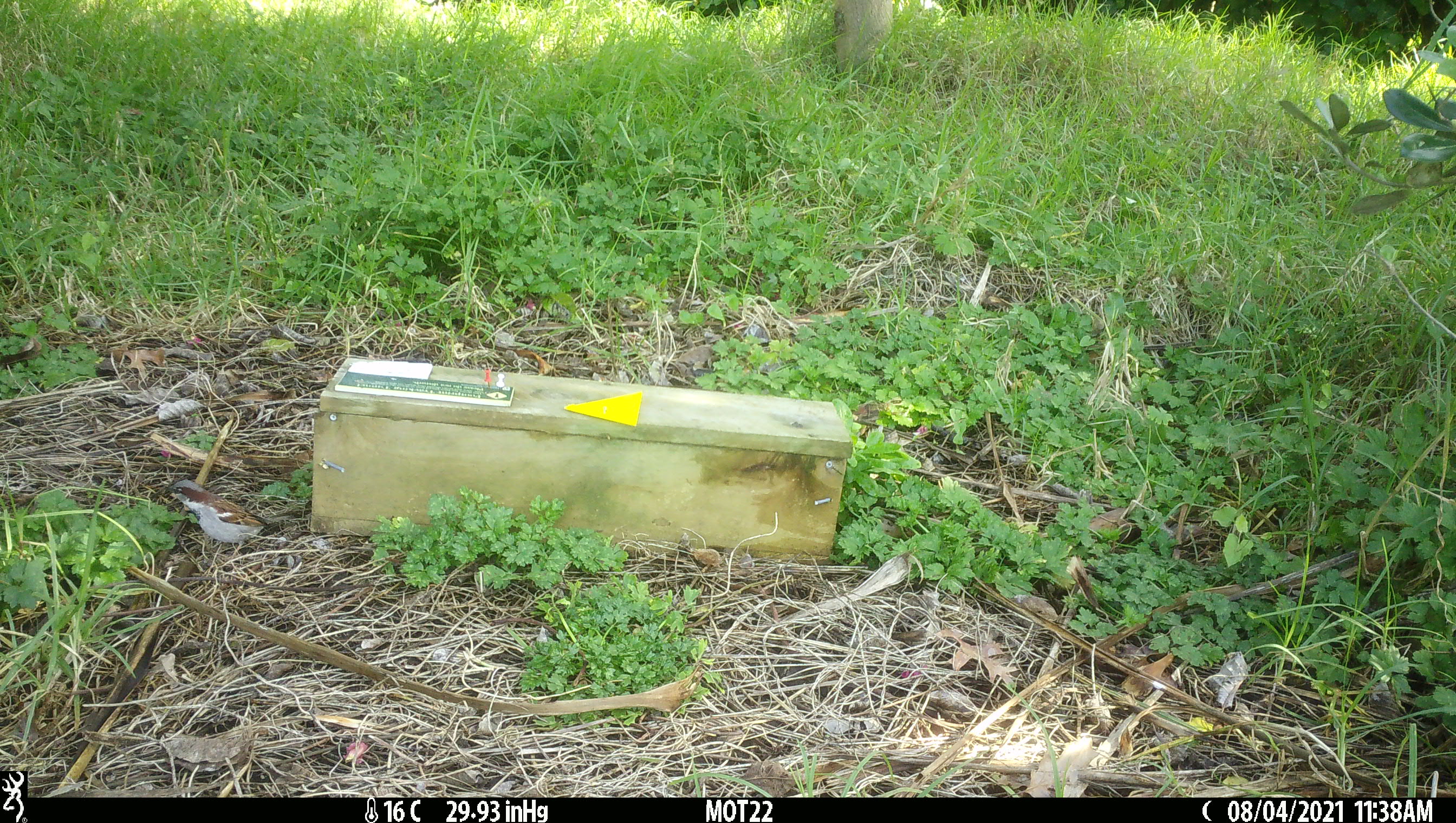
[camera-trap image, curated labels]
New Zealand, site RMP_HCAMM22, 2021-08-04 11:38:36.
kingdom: Animalia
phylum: Chordata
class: Aves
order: Passeriformes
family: Passeridae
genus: Passer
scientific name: Passer domesticus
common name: house sparrow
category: sparrow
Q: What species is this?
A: Sparrow (house sparrow) (Passer domesticus).